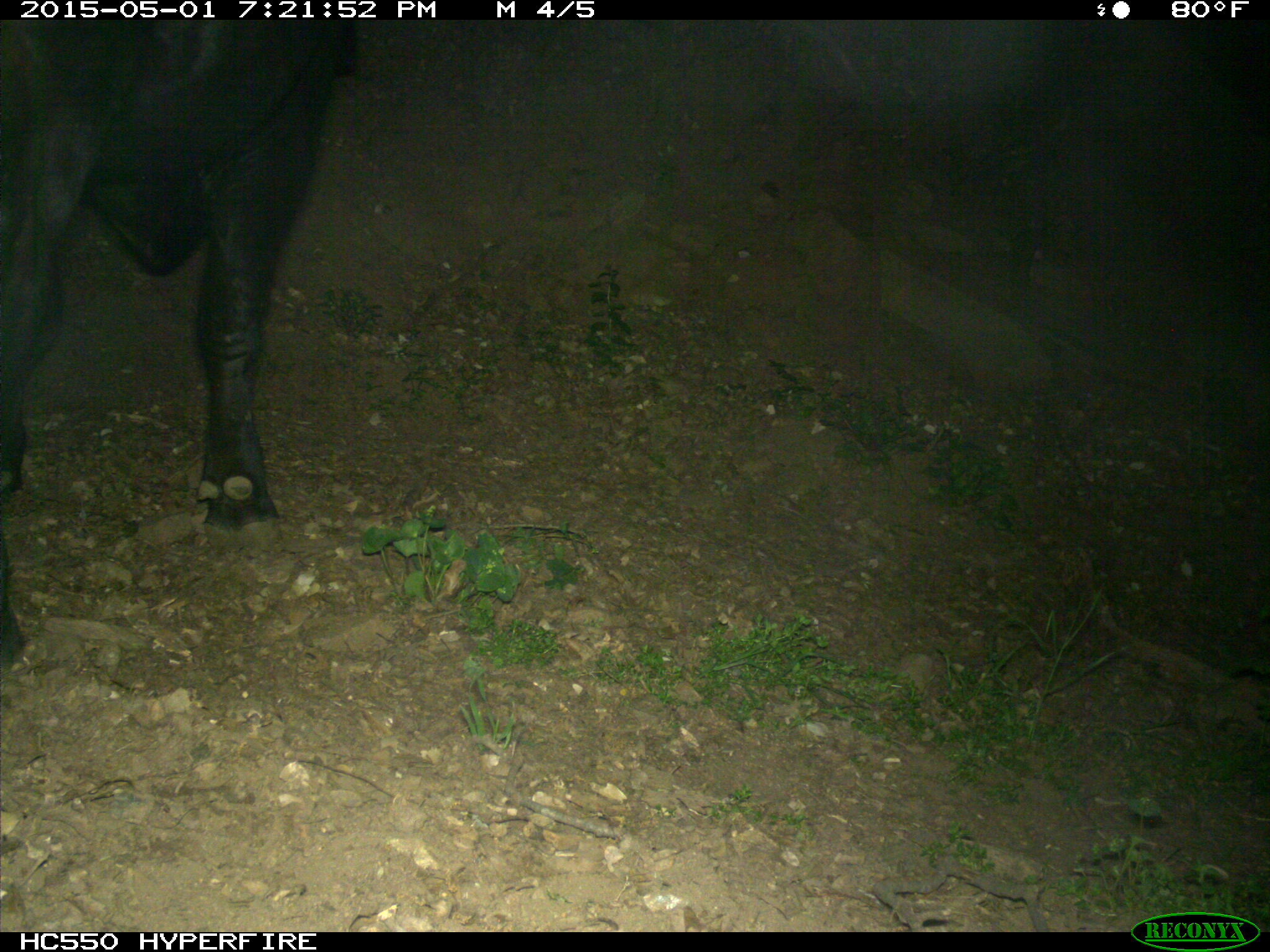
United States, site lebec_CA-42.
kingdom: Animalia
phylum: Chordata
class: Mammalia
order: Artiodactyla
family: Bovidae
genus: Bos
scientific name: Bos taurus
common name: domestic cow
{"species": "Bos taurus (domestic cow)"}